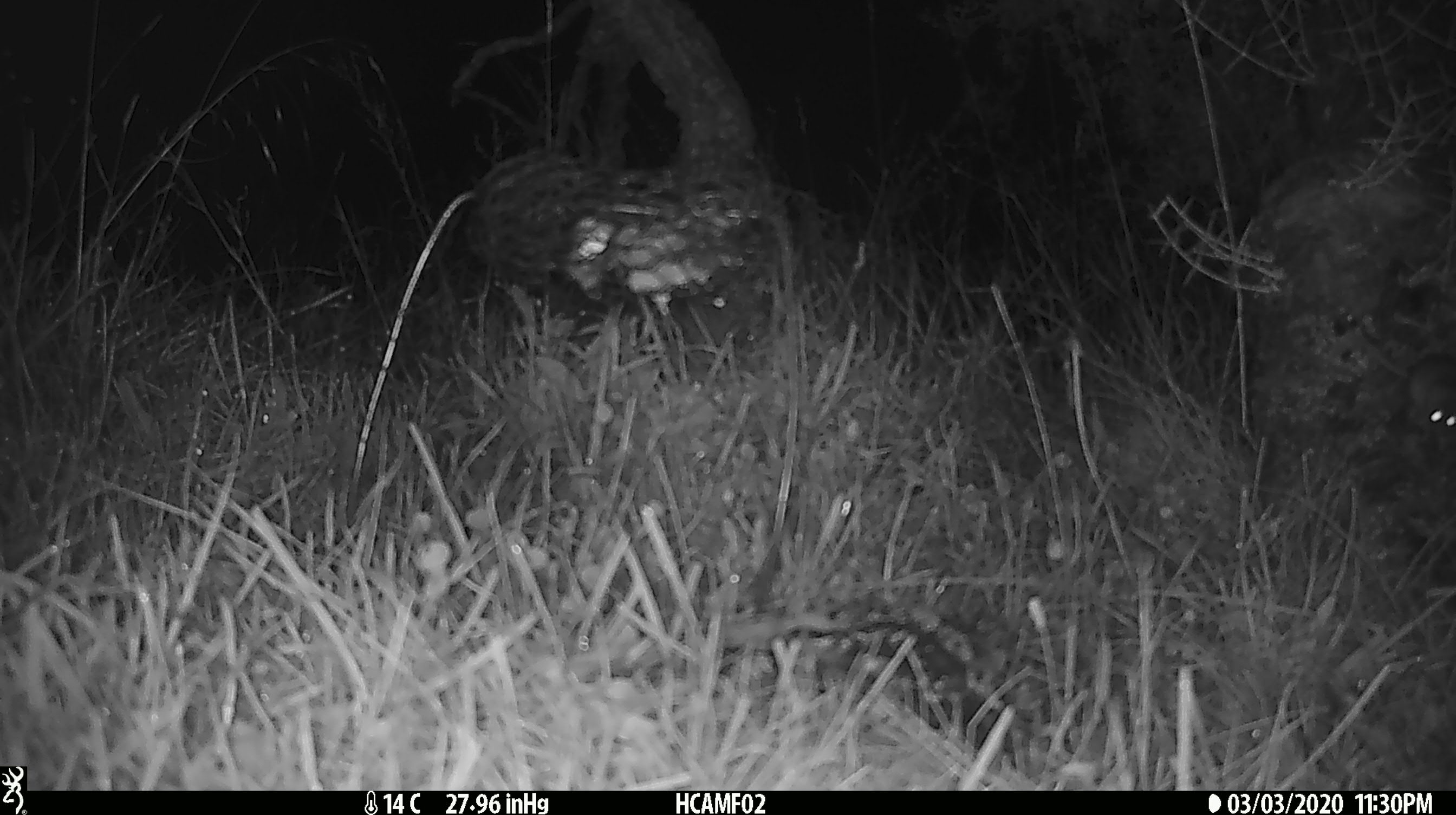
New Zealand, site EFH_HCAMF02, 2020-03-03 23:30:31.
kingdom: Animalia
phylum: Chordata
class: Mammalia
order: Rodentia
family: Muridae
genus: Mus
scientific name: Mus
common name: mouse